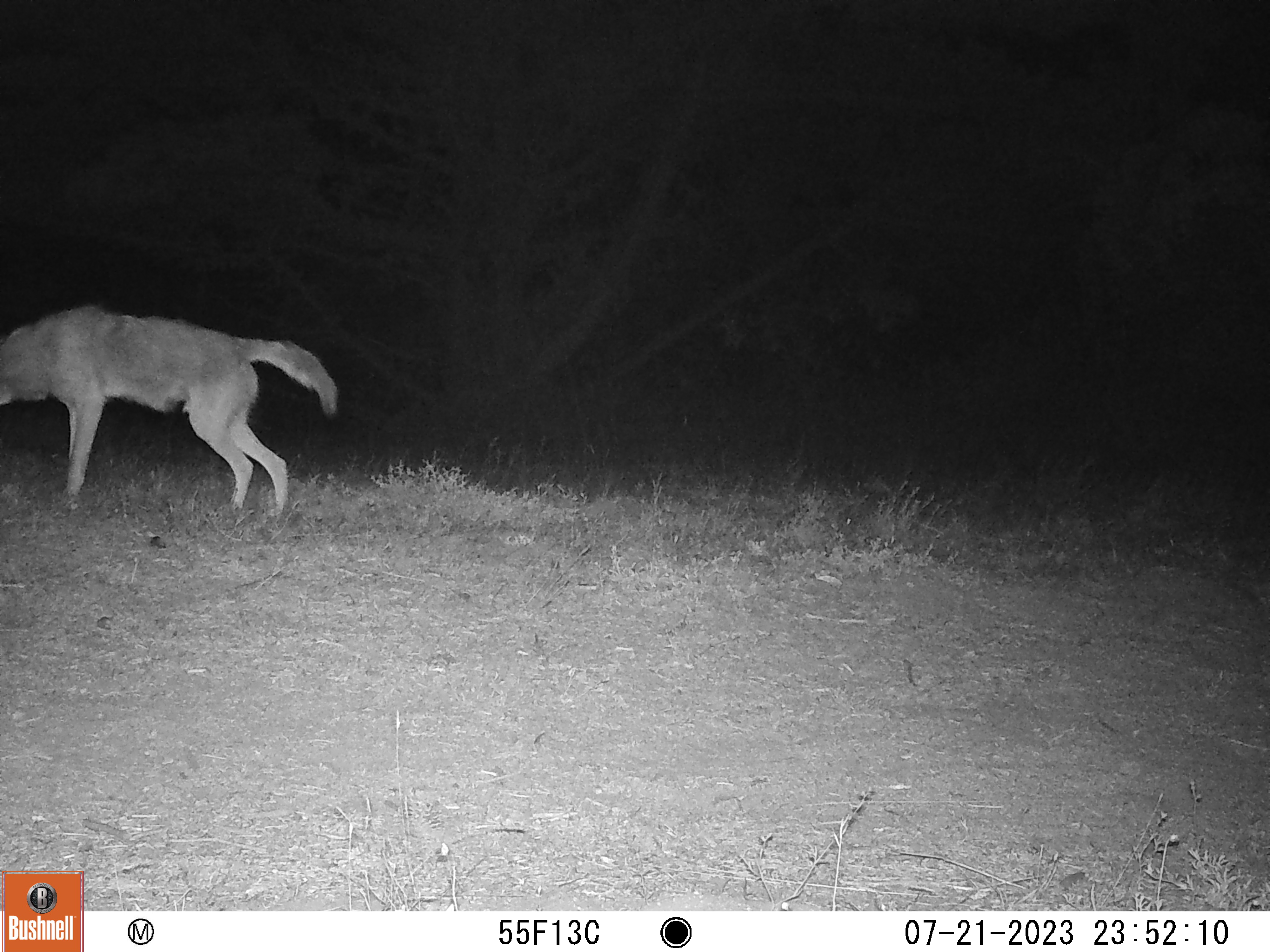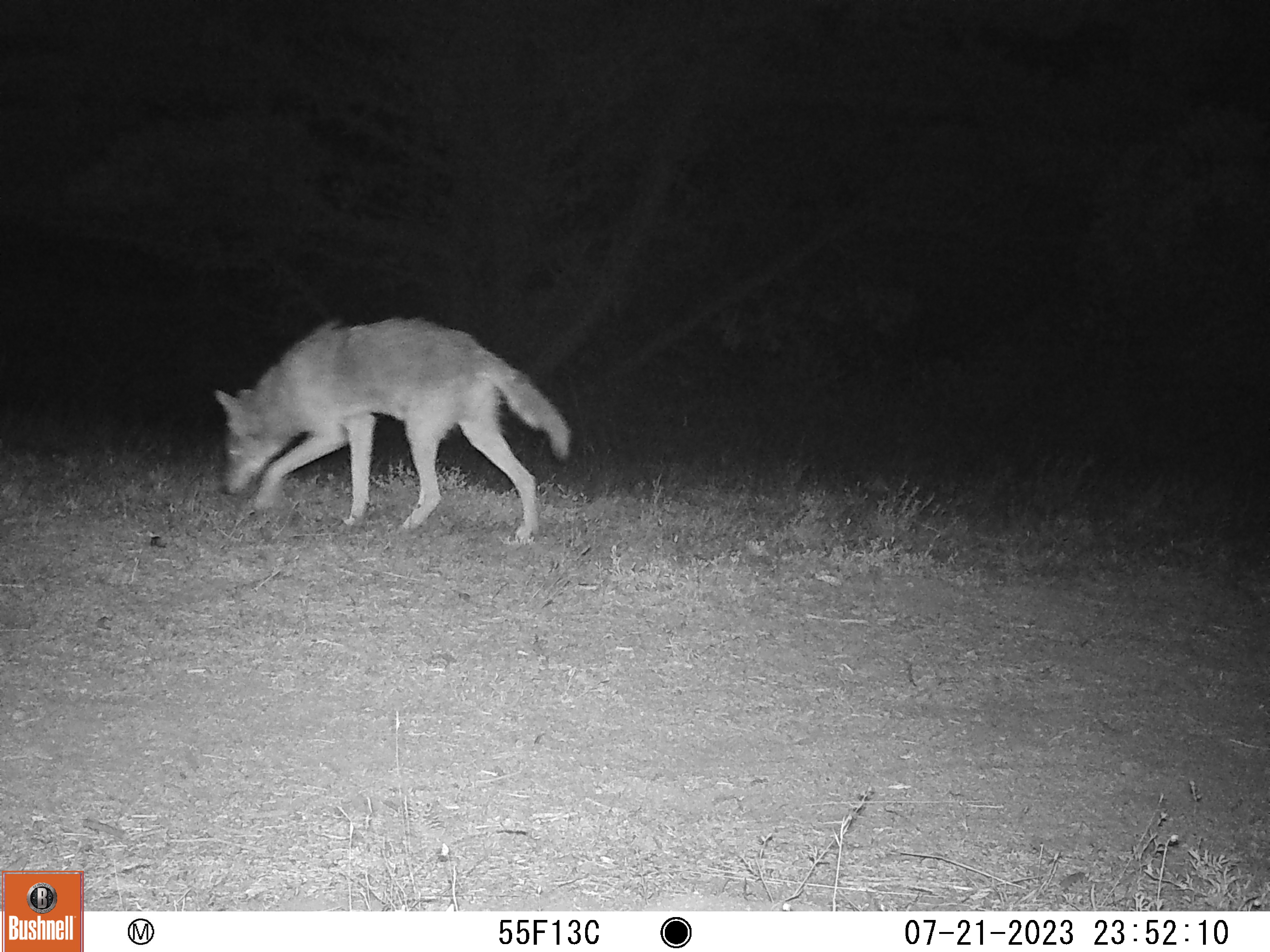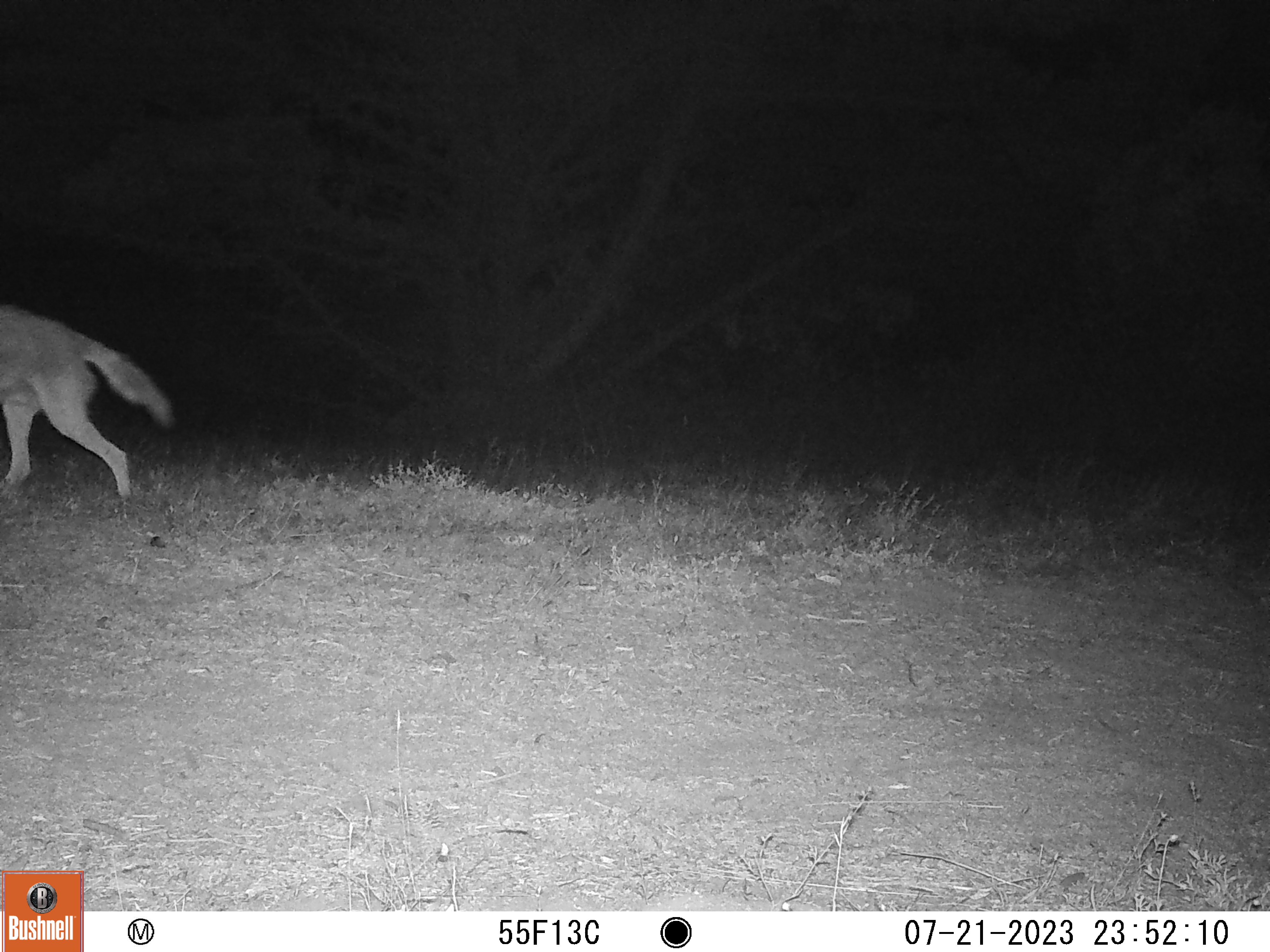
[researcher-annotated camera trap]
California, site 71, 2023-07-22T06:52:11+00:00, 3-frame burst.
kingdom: Animalia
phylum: Chordata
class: Mammalia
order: Carnivora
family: Canidae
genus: Canis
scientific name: Canis latrans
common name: coyote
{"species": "coyote (Canis latrans)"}